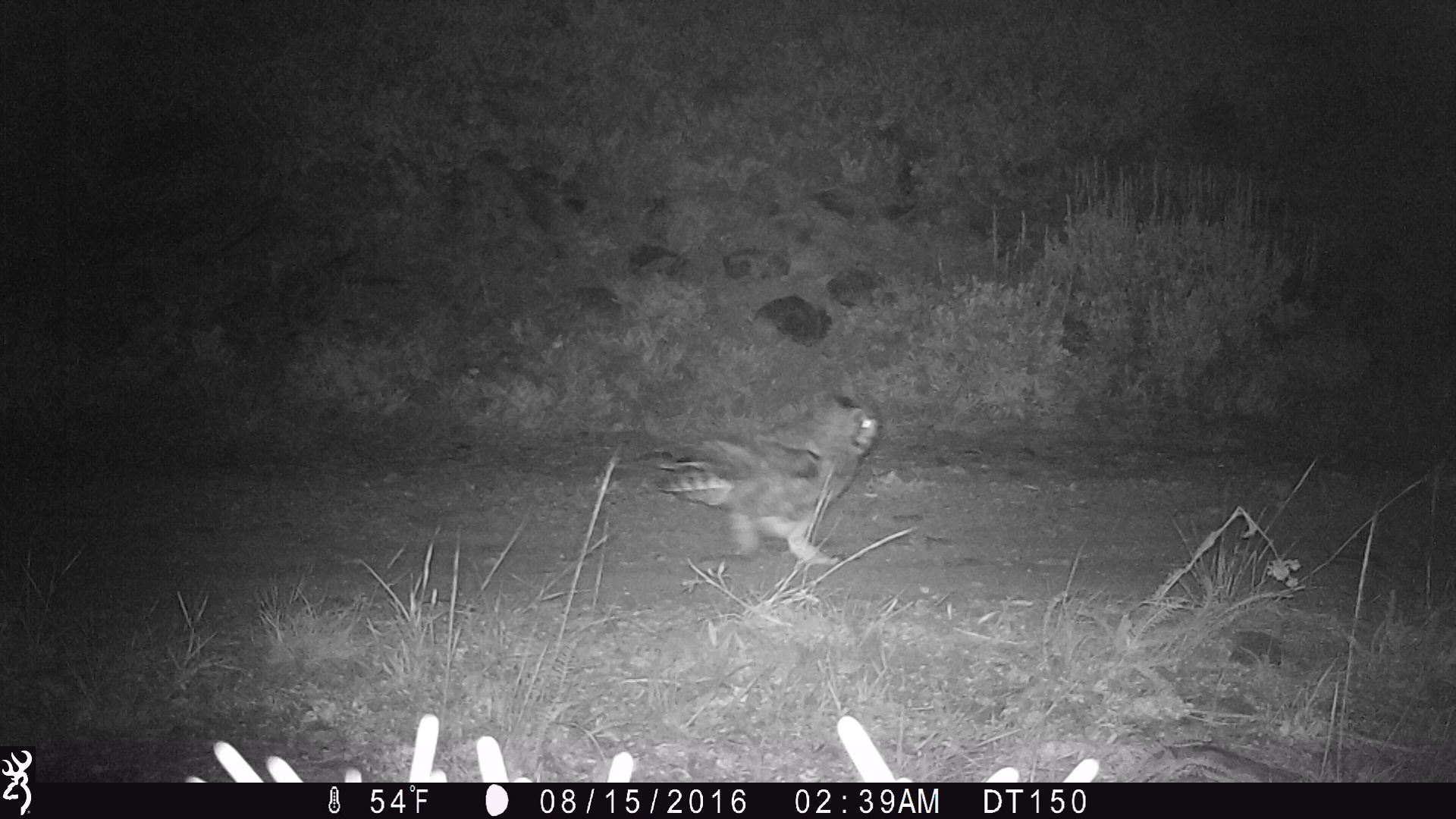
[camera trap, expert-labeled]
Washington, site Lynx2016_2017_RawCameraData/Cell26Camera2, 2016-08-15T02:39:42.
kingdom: Animalia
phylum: Chordata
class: Aves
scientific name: Aves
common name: birds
Aves (birds). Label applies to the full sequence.